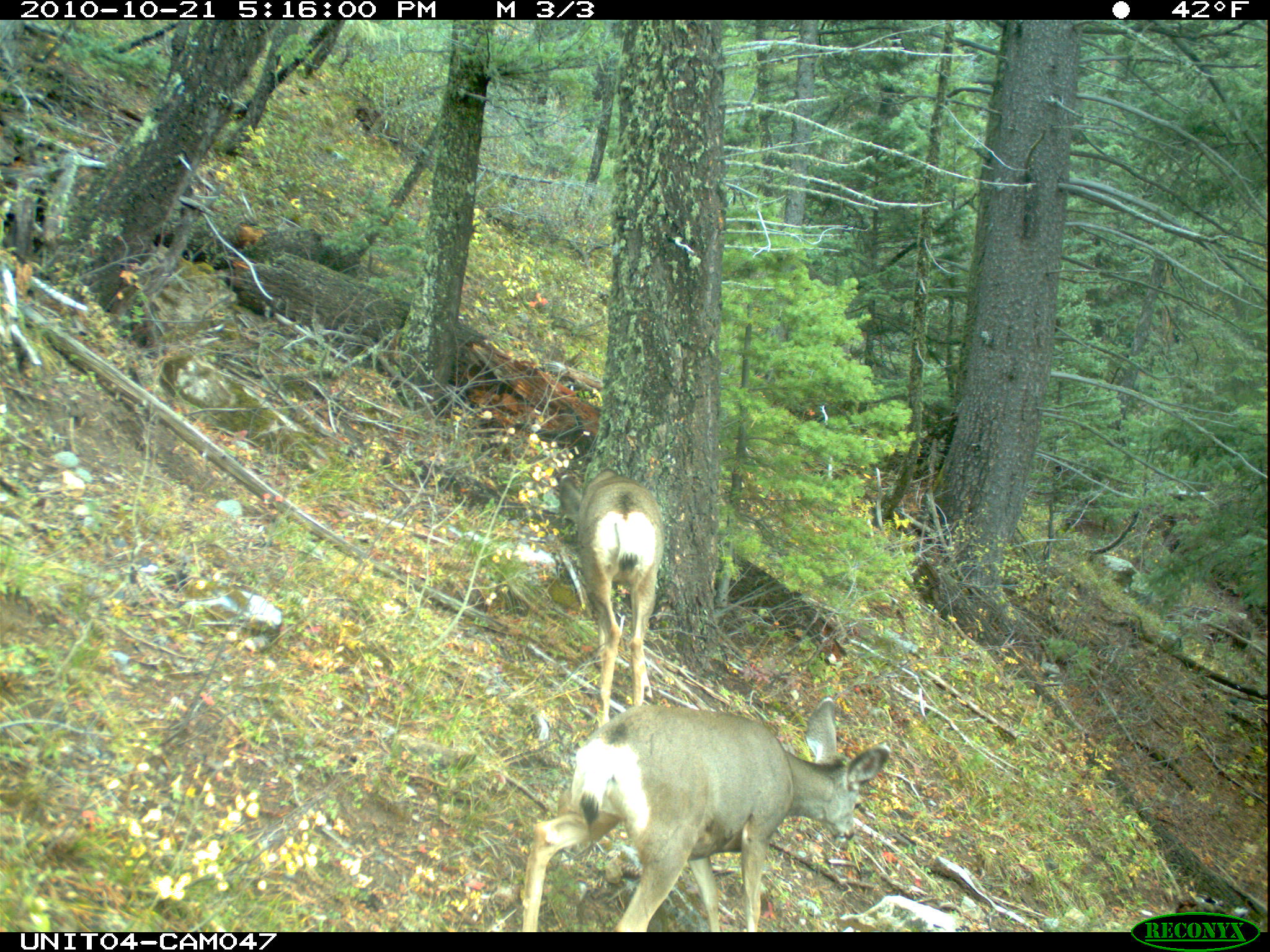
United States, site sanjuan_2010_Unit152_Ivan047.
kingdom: Animalia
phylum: Chordata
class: Mammalia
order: Artiodactyla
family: Cervidae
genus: Odocoileus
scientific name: Odocoileus hemionus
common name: mule deer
Odocoileus hemionus (mule deer).